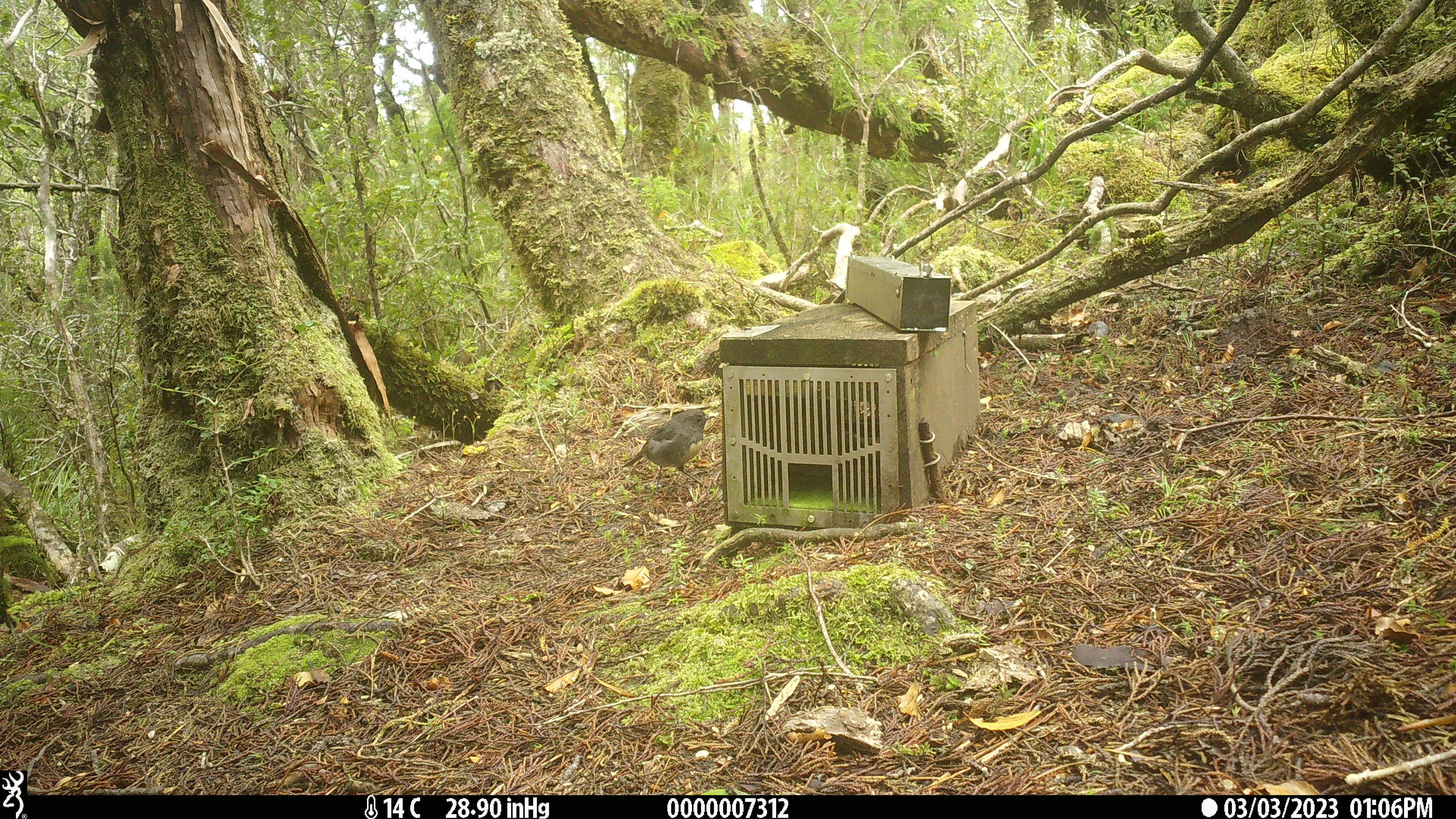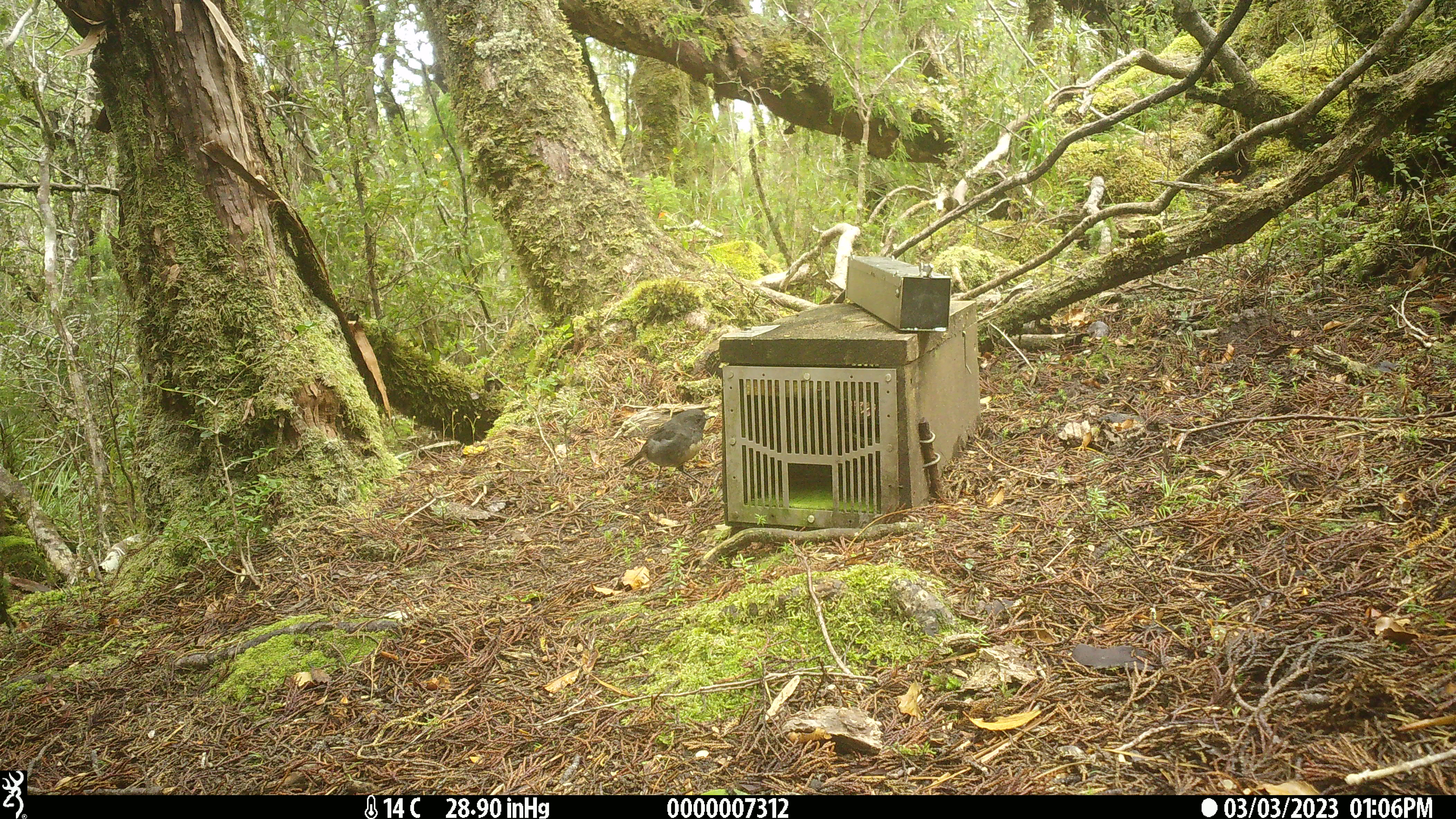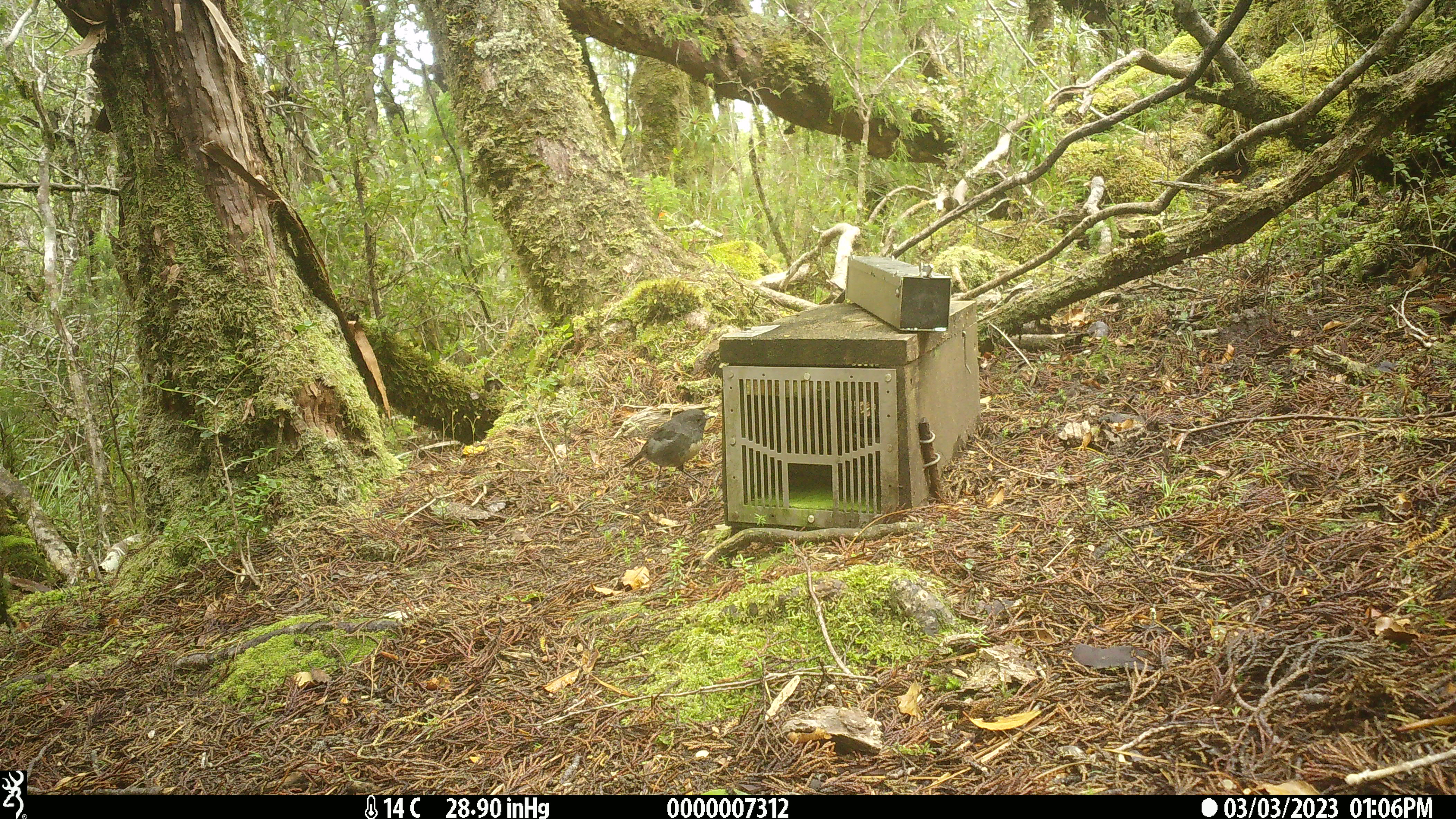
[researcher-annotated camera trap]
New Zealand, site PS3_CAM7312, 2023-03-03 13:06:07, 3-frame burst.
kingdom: Animalia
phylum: Chordata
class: Aves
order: Passeriformes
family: Petroicidae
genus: Petroica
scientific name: Petroica australis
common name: new zealand robin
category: robin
Robin (new zealand robin) (Petroica australis).